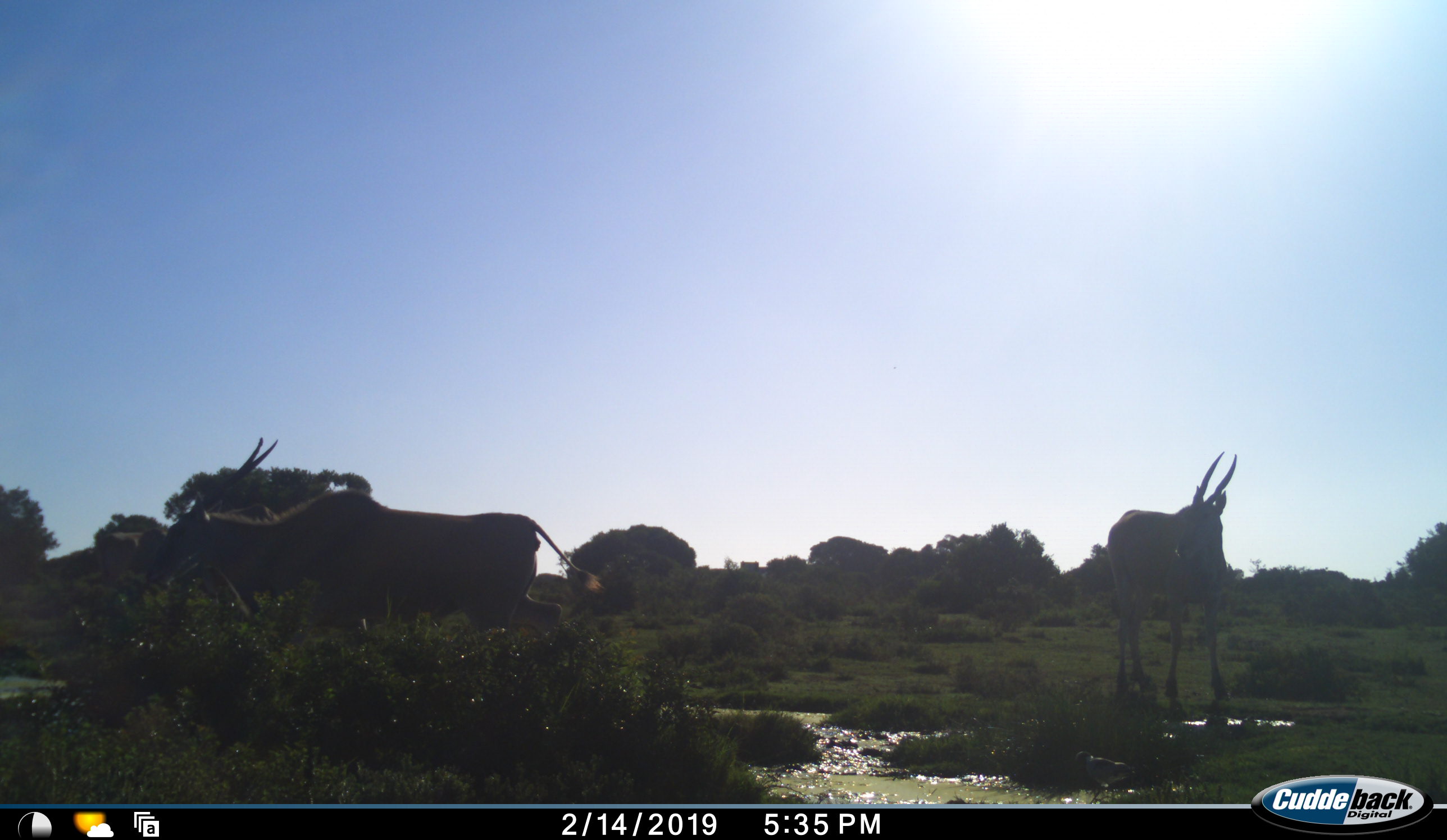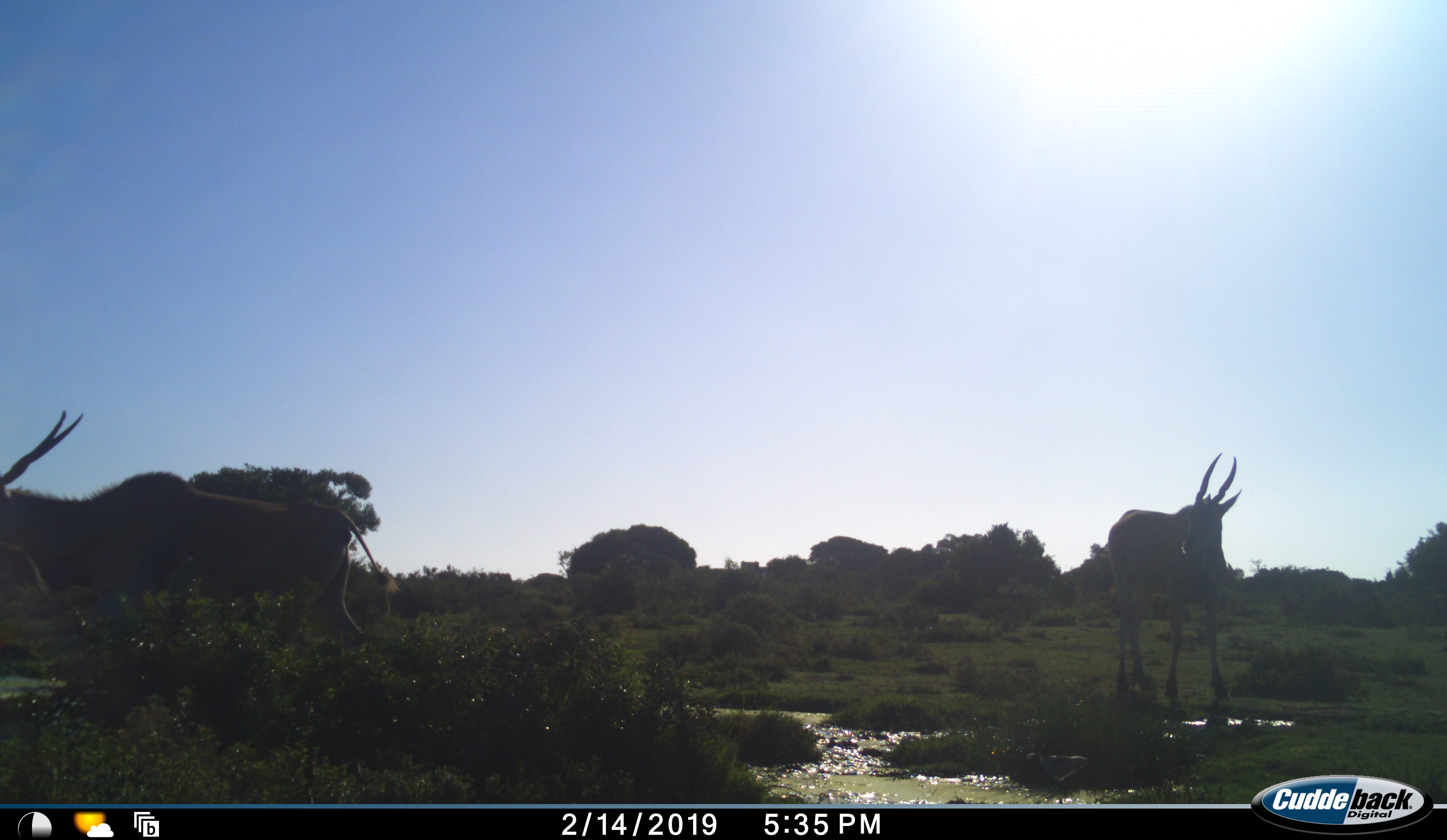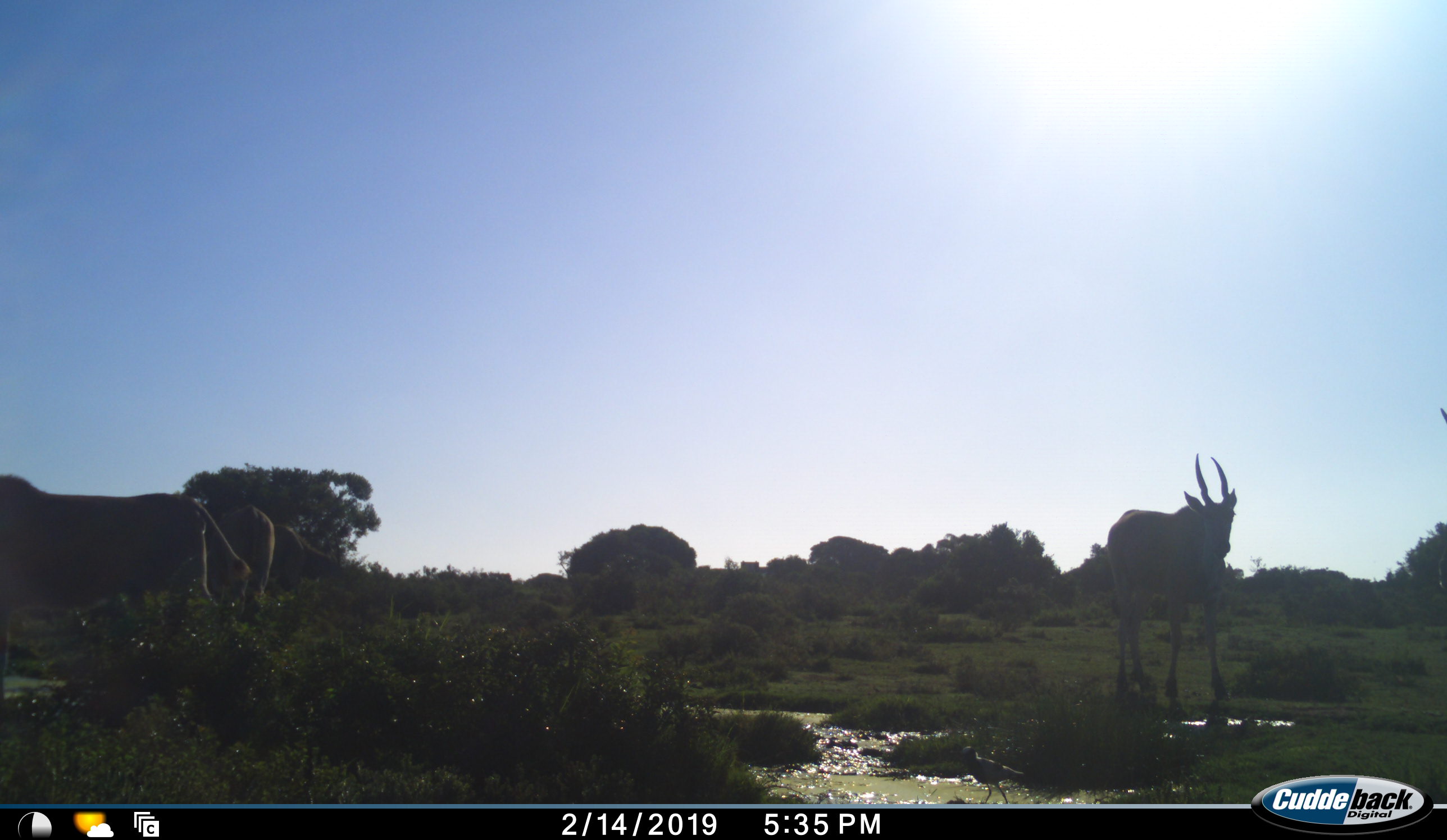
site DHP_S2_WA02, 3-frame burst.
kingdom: Animalia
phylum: Chordata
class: Mammalia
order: Artiodactyla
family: Bovidae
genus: Tragelaphus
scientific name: Tragelaphus oryx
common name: eland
Eland (Tragelaphus oryx), count 3. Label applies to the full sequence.